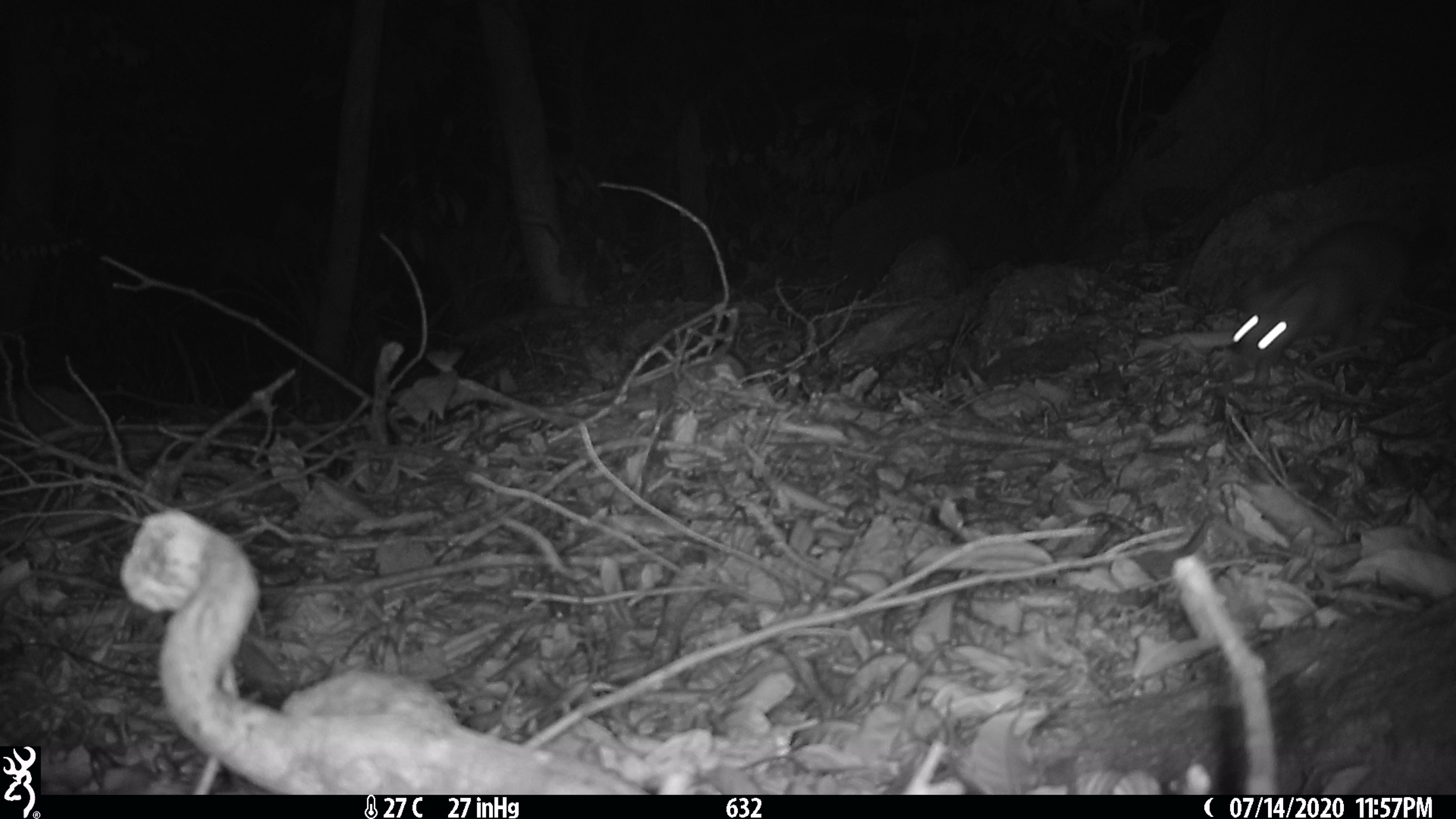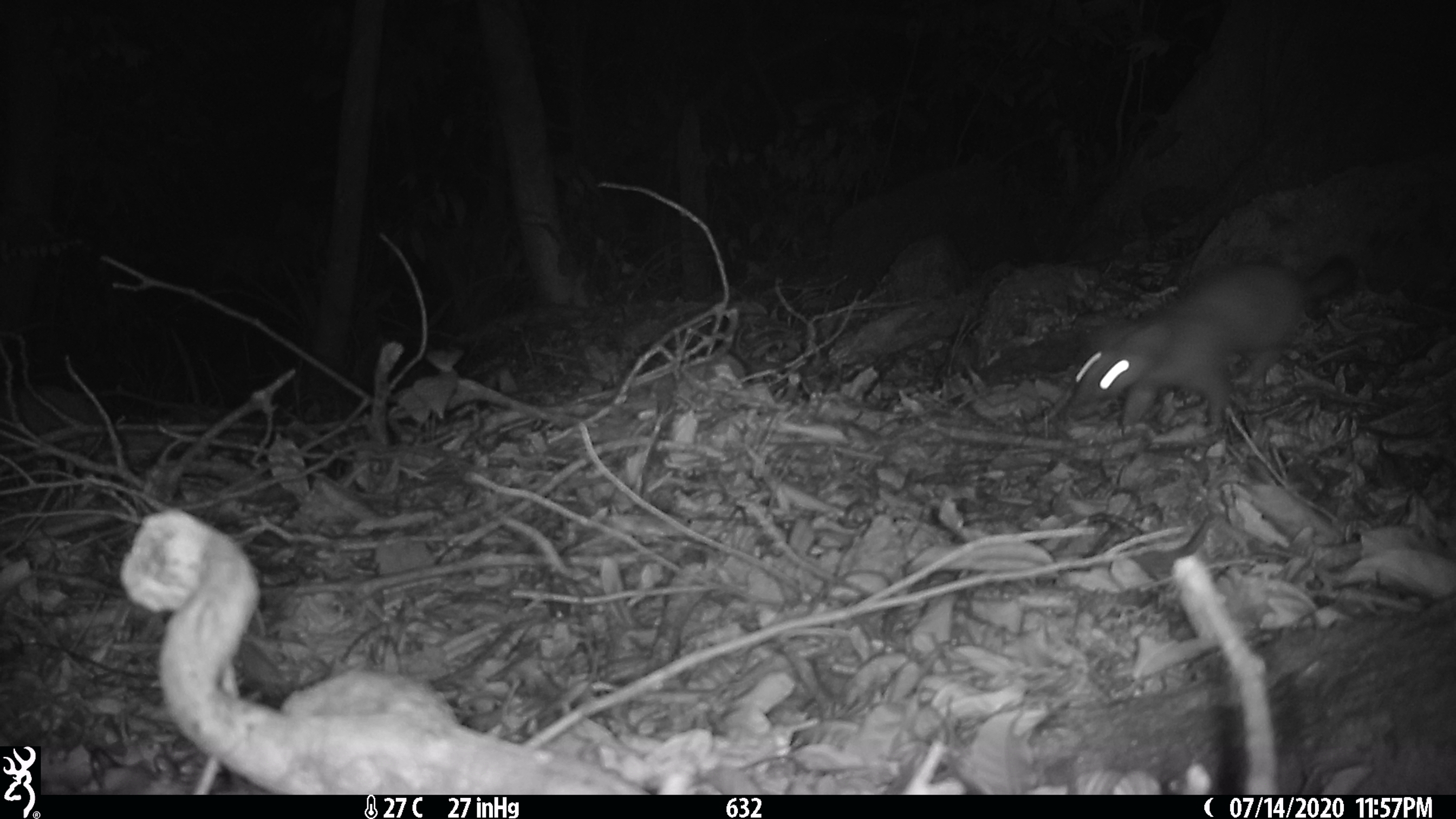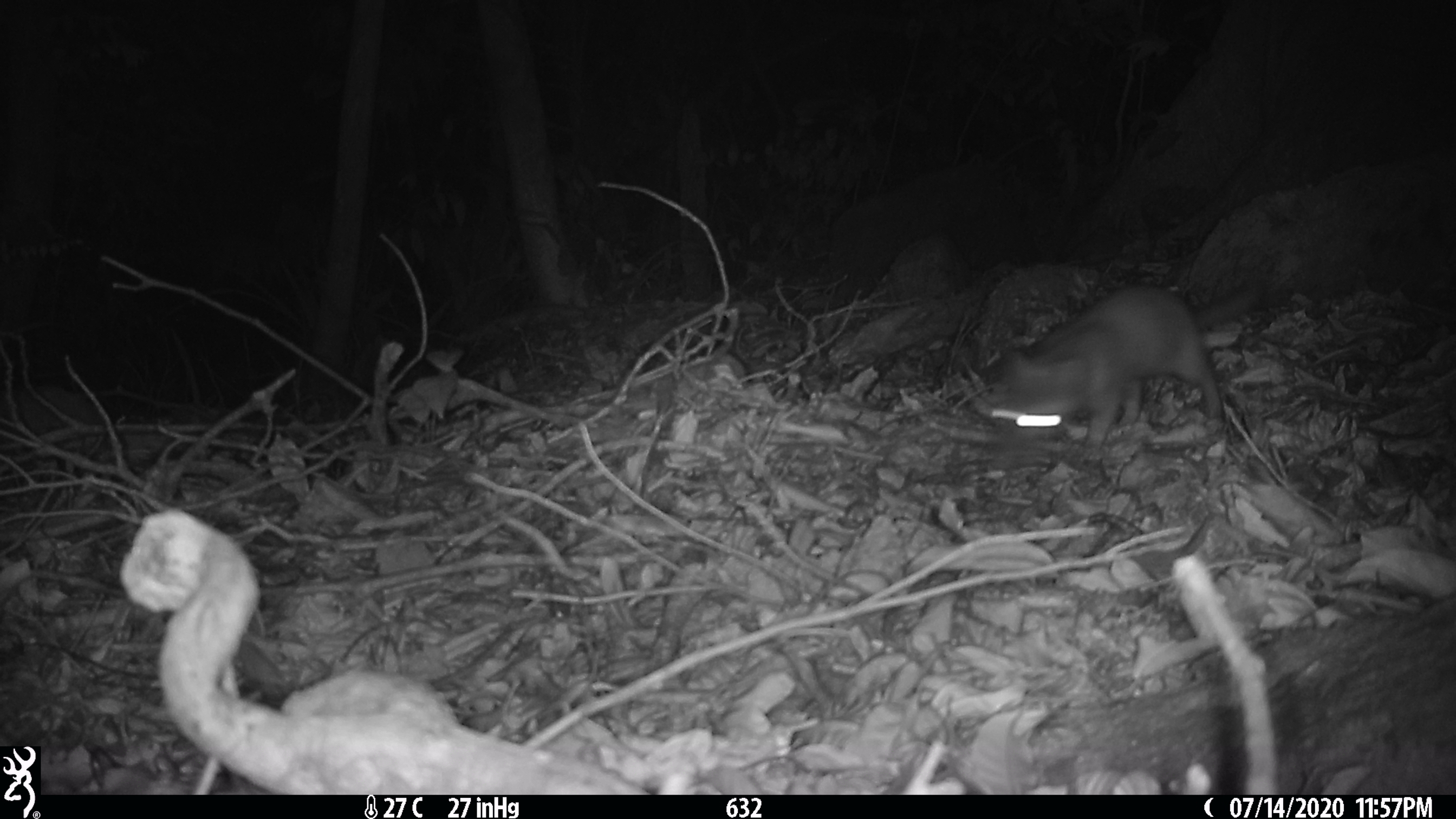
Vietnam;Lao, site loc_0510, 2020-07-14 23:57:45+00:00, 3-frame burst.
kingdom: Animalia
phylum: Chordata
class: Mammalia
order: Carnivora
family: Mustelidae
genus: Melogale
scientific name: Melogale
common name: ferret badger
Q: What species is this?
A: Ferret badger (Melogale).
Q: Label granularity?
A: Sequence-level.